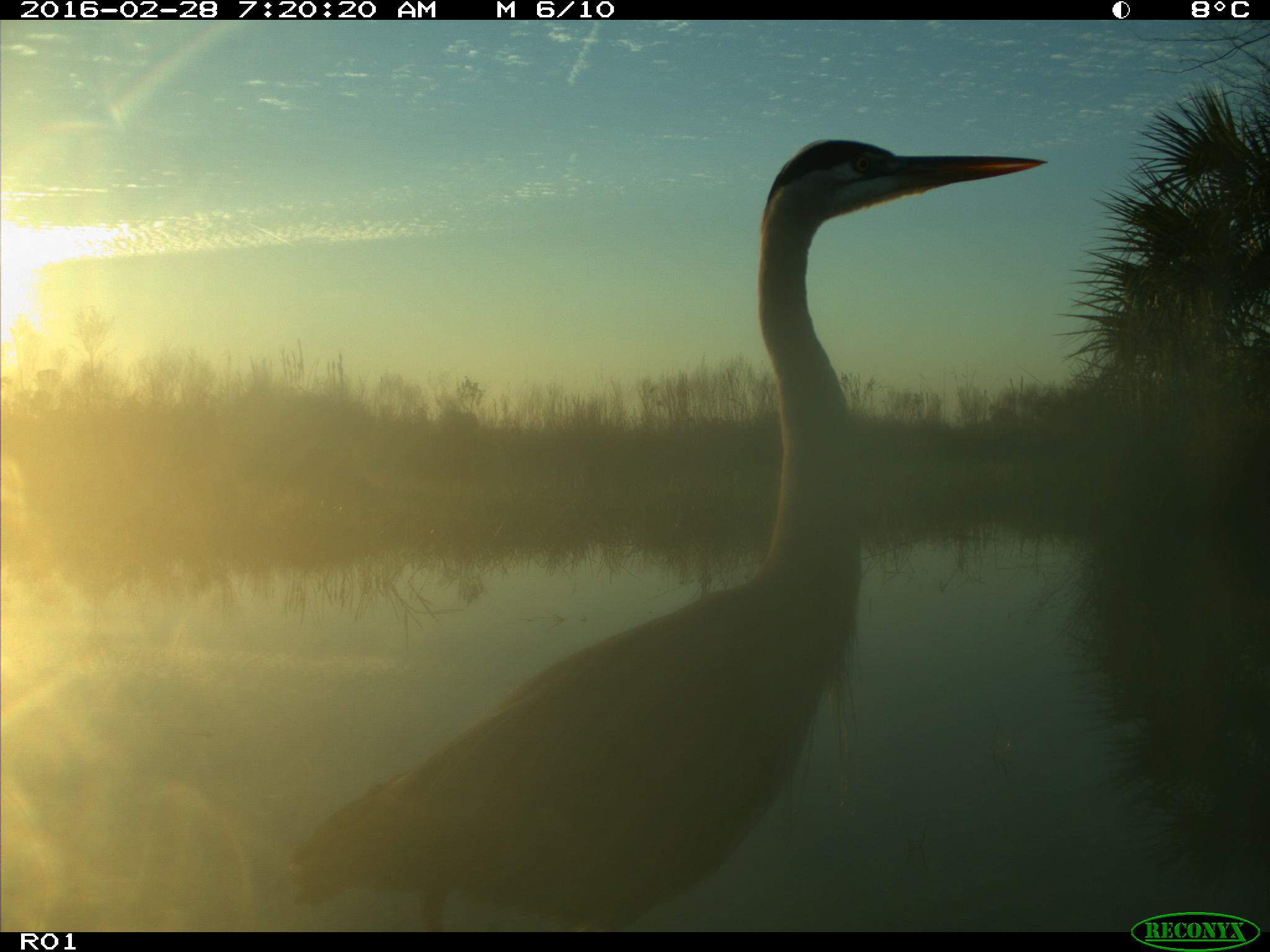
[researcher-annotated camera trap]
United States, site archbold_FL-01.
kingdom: Animalia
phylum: Chordata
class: Aves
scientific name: Aves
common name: birds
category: unidentified bird